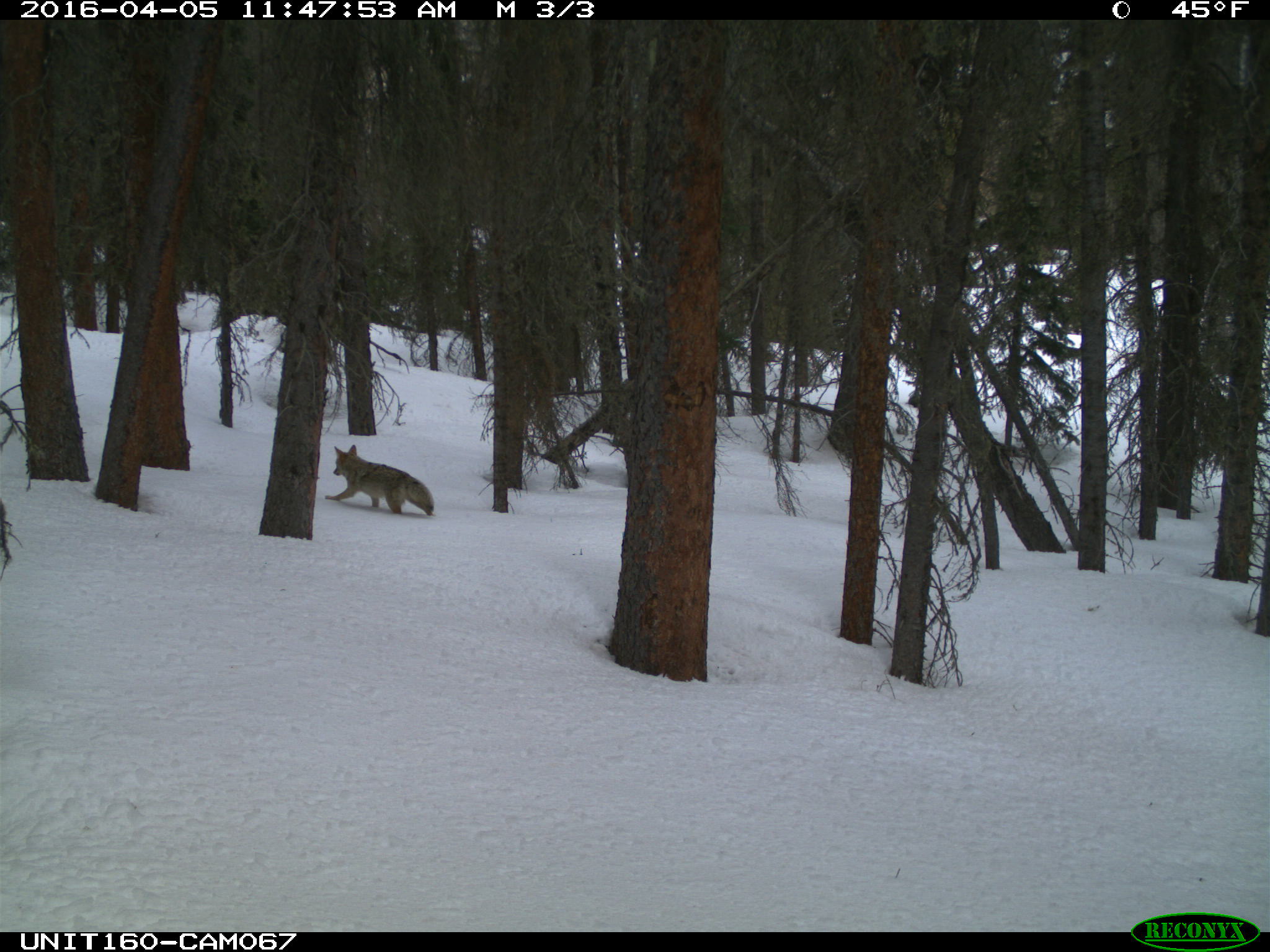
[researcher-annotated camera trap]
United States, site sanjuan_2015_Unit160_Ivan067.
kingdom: Animalia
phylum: Chordata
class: Mammalia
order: Carnivora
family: Canidae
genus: Canis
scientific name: Canis latrans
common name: coyote